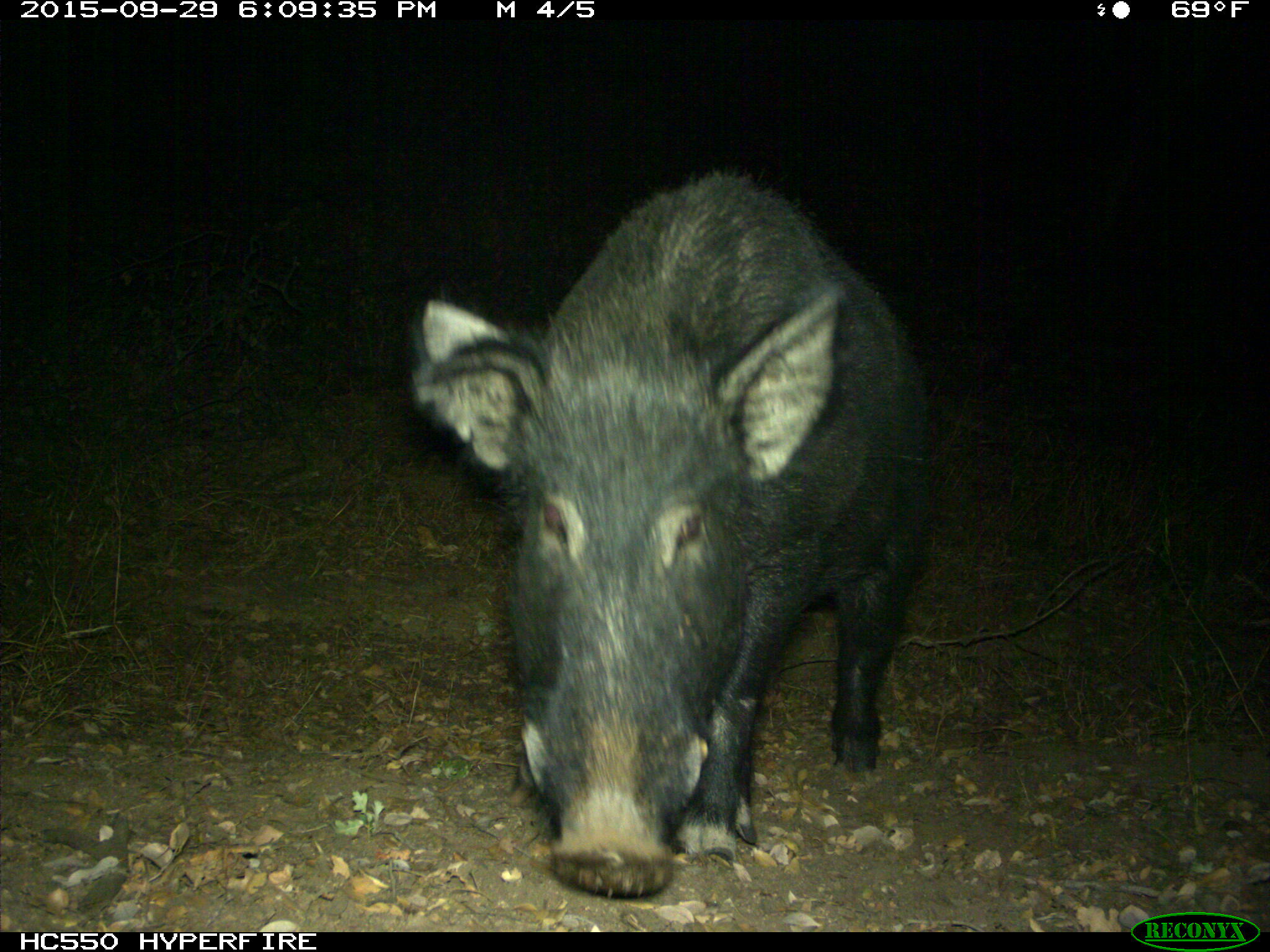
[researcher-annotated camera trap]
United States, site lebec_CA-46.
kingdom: Animalia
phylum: Chordata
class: Mammalia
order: Artiodactyla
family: Suidae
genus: Sus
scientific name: Sus scrofa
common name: wild boar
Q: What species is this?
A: Sus scrofa (wild boar).